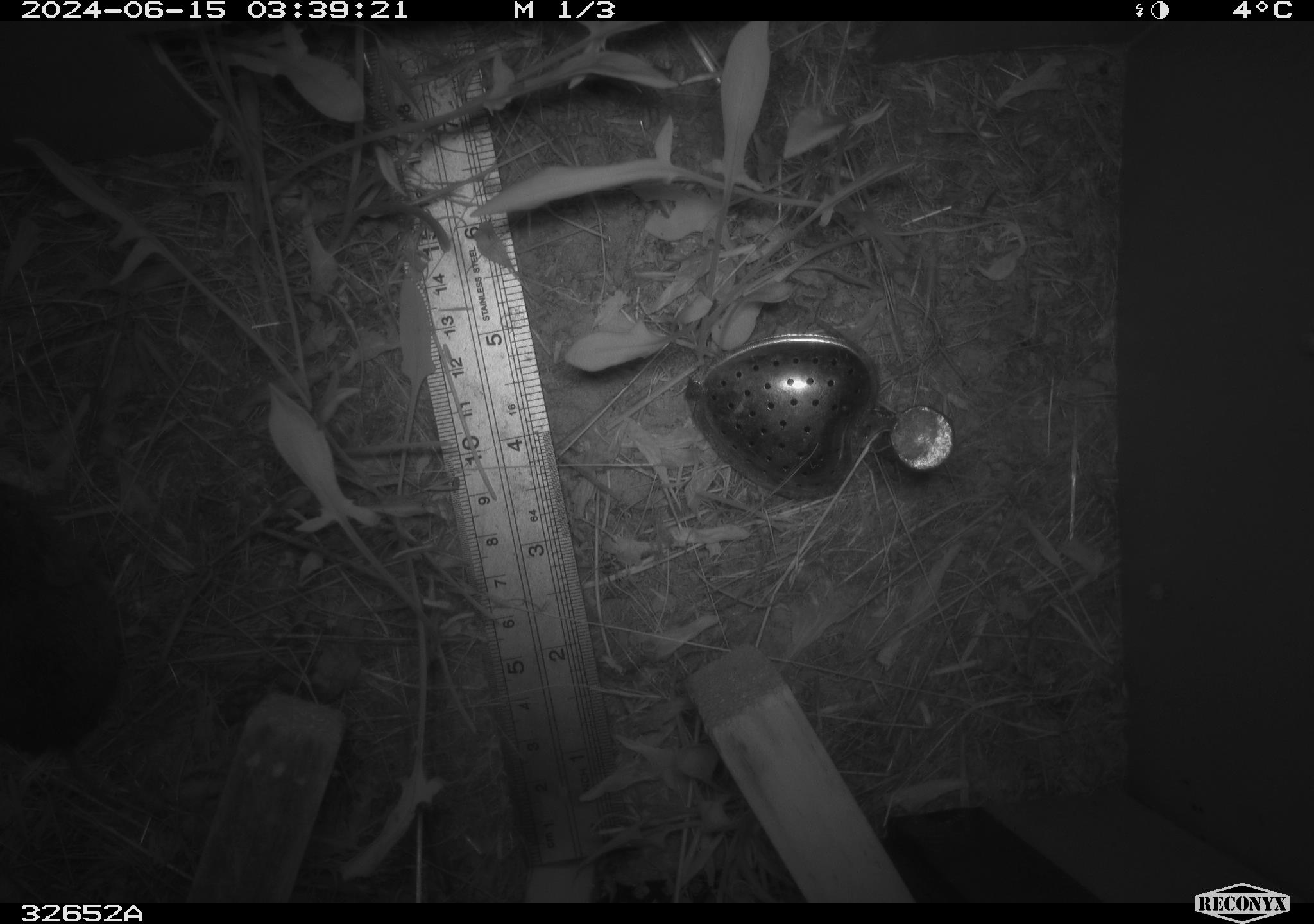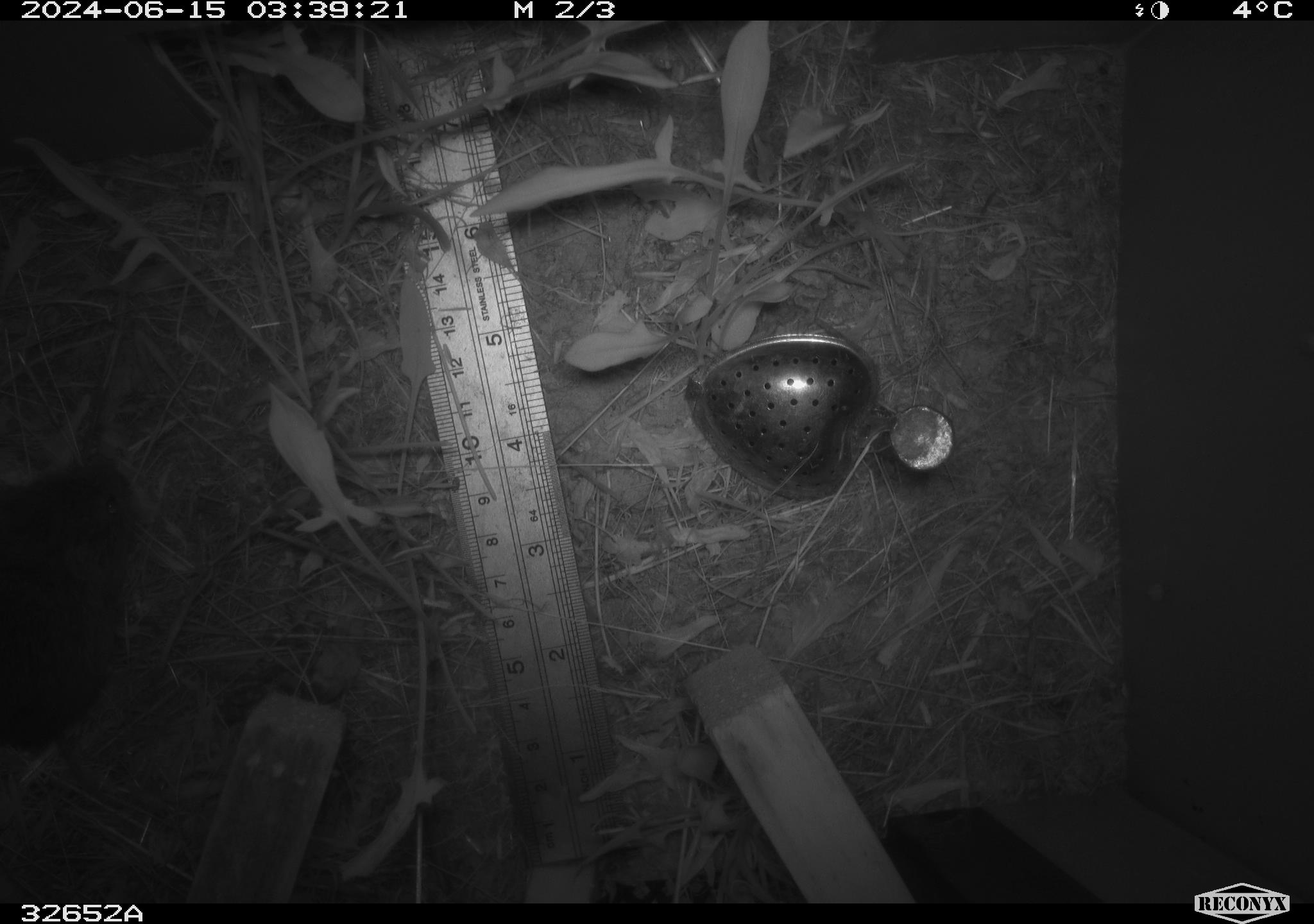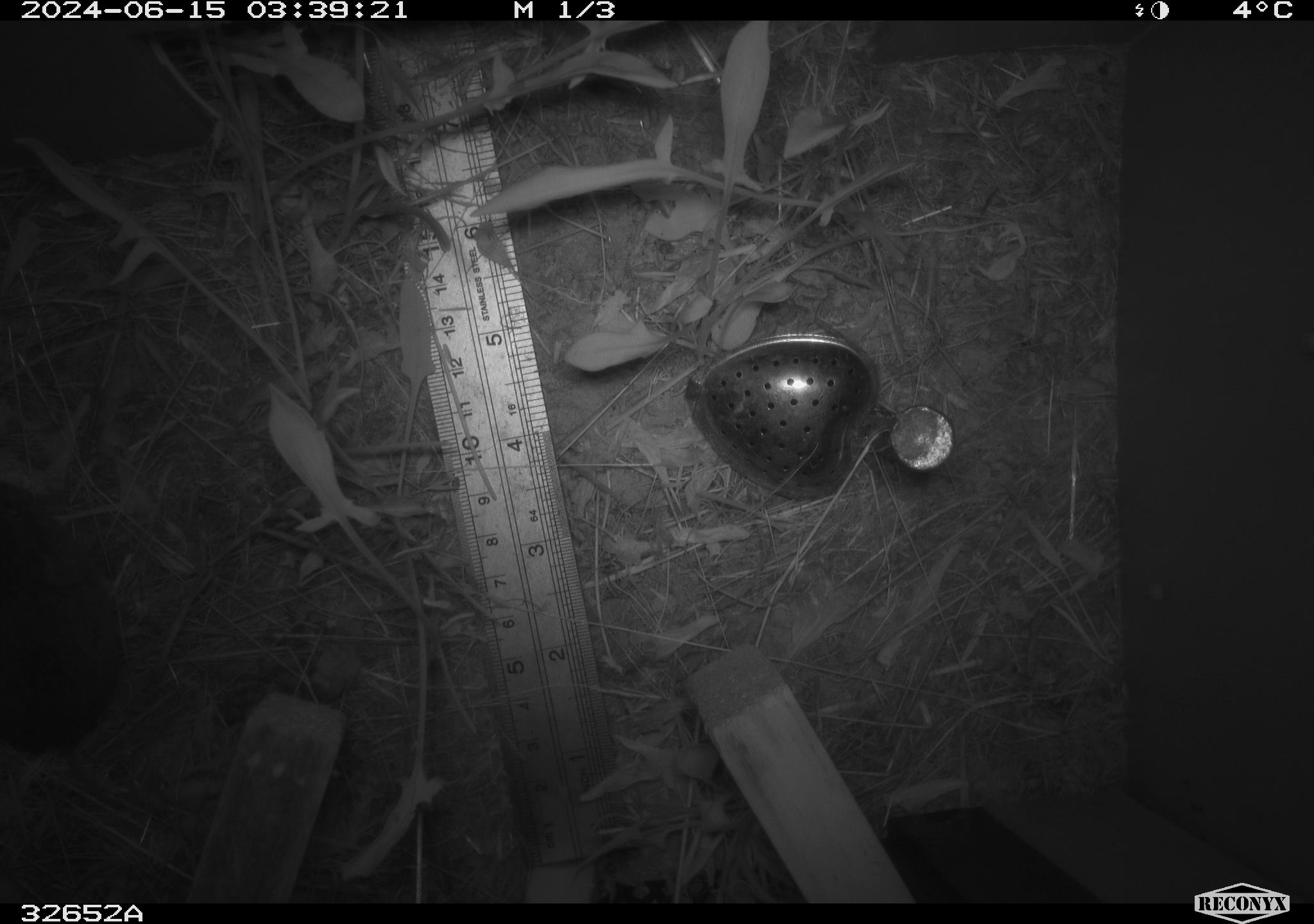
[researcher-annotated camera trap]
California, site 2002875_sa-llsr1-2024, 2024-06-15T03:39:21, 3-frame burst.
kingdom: Animalia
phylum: Chordata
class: Mammalia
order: Rodentia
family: Cricetidae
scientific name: Arvicolinae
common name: voles, lemmings, and muskrats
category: arvicolinae subfamily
Arvicolinae subfamily (voles, lemmings, and muskrats) (Arvicolinae).